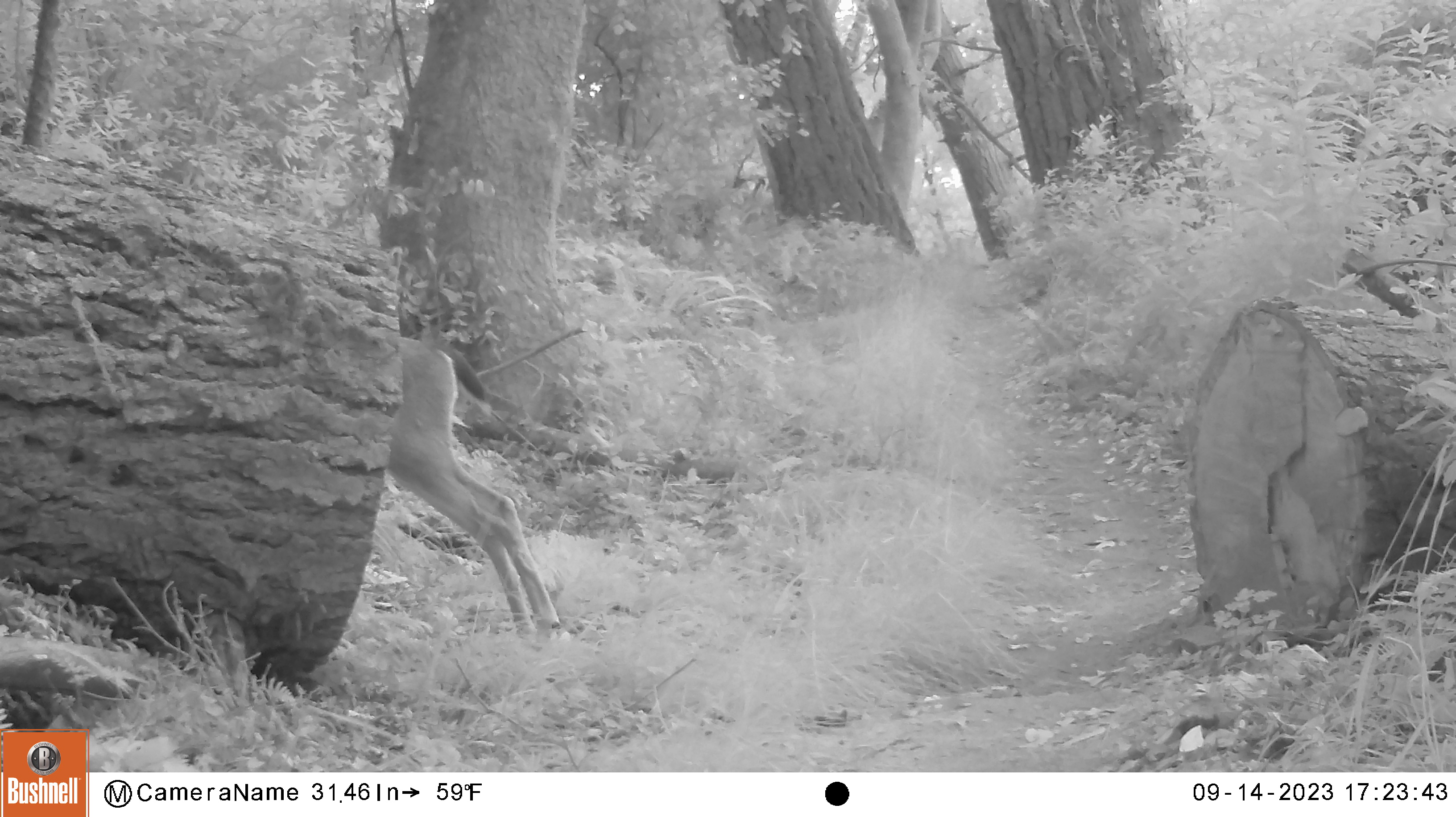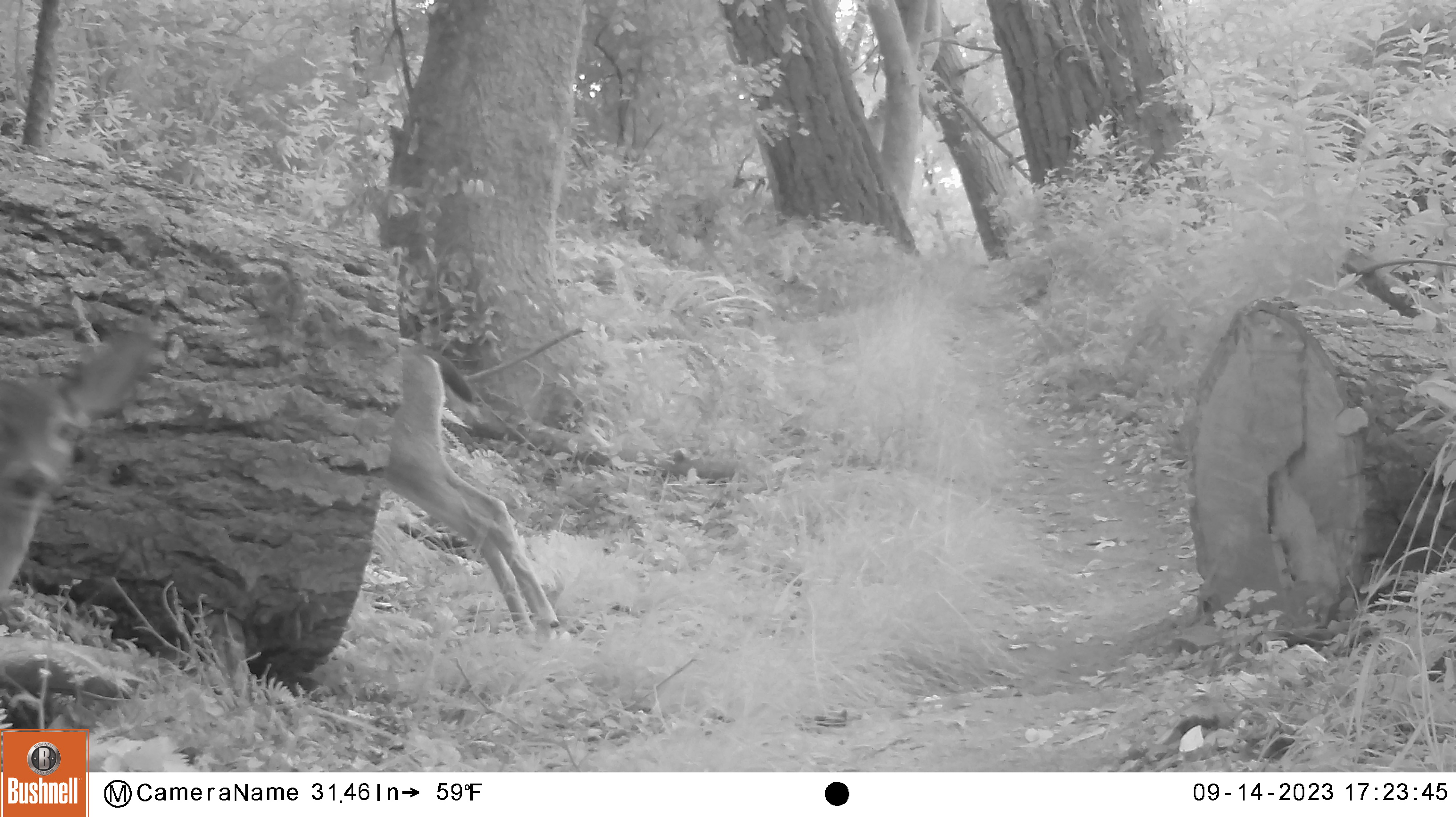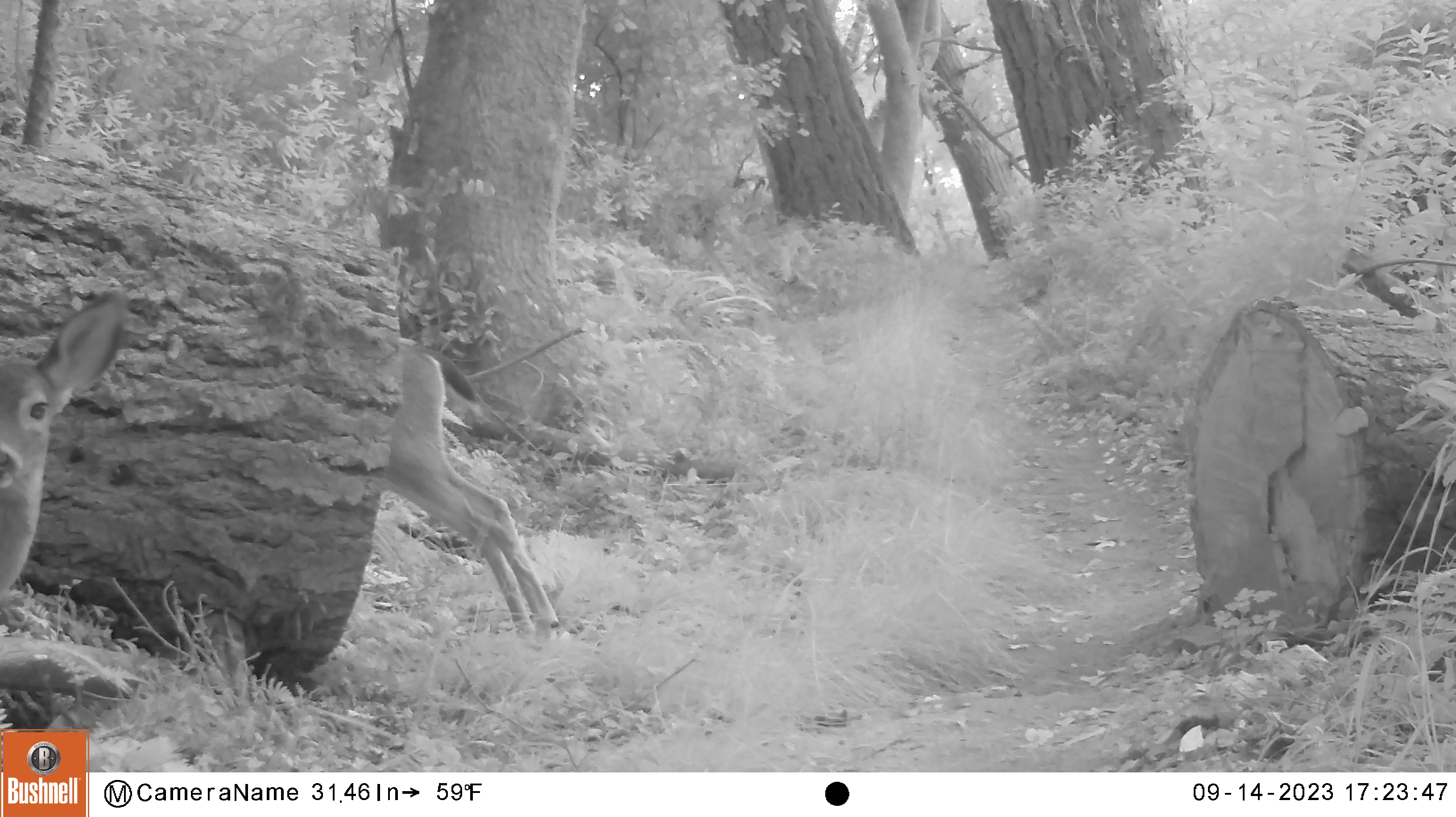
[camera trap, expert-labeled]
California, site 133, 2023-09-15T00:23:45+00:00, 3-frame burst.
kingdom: Animalia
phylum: Chordata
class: Mammalia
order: Artiodactyla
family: Cervidae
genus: Odocoileus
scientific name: Odocoileus hemionus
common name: mule deer